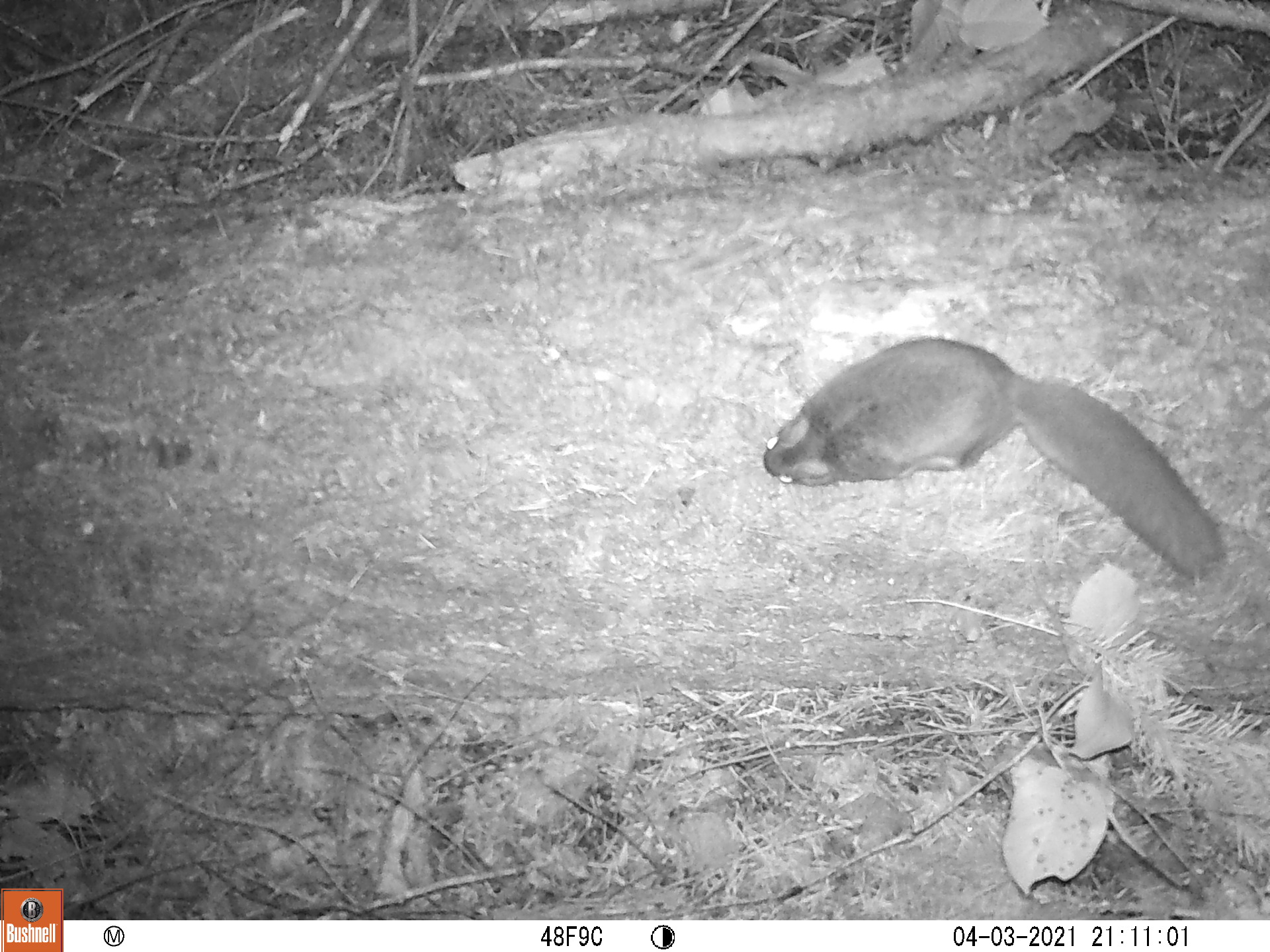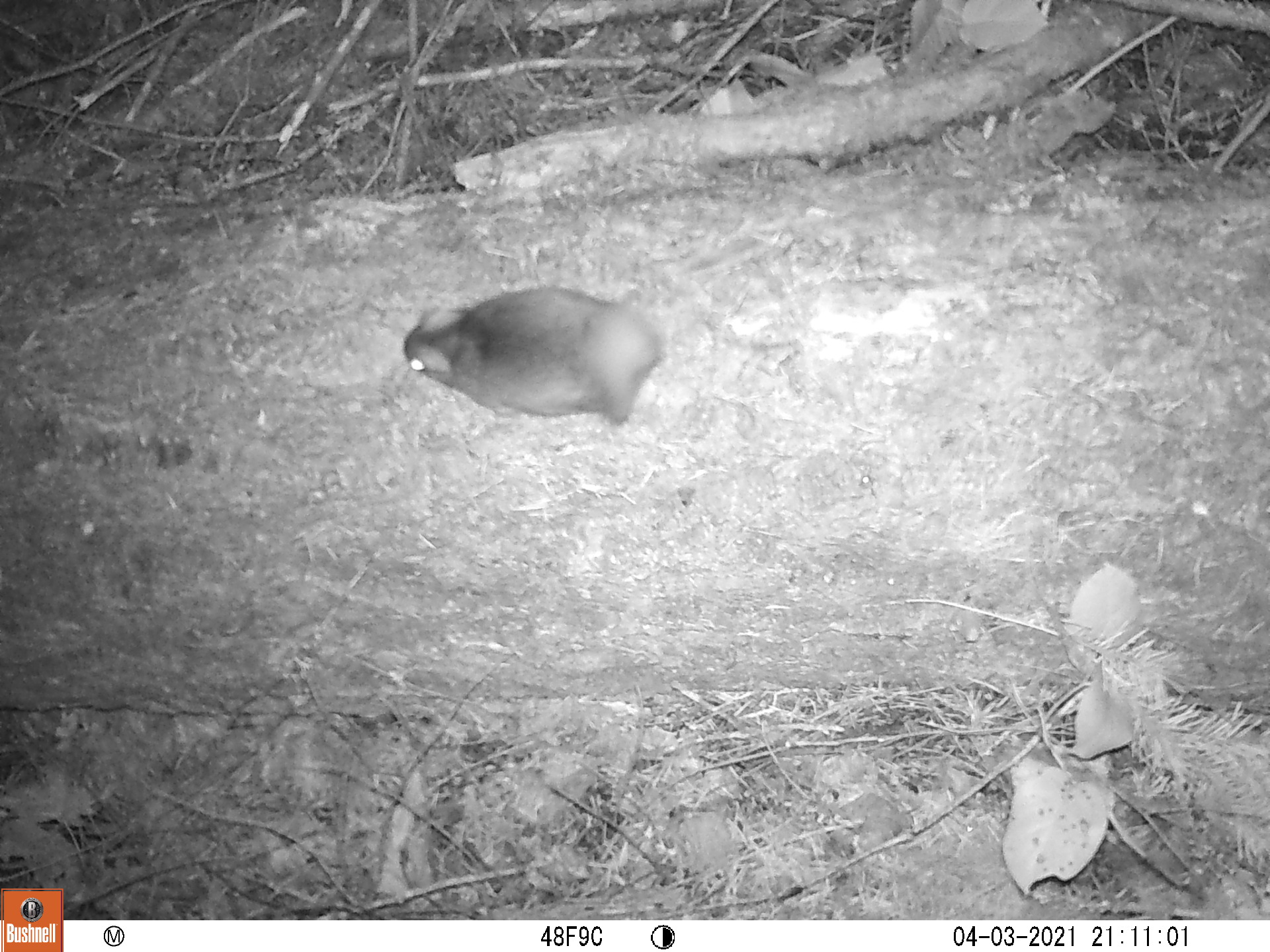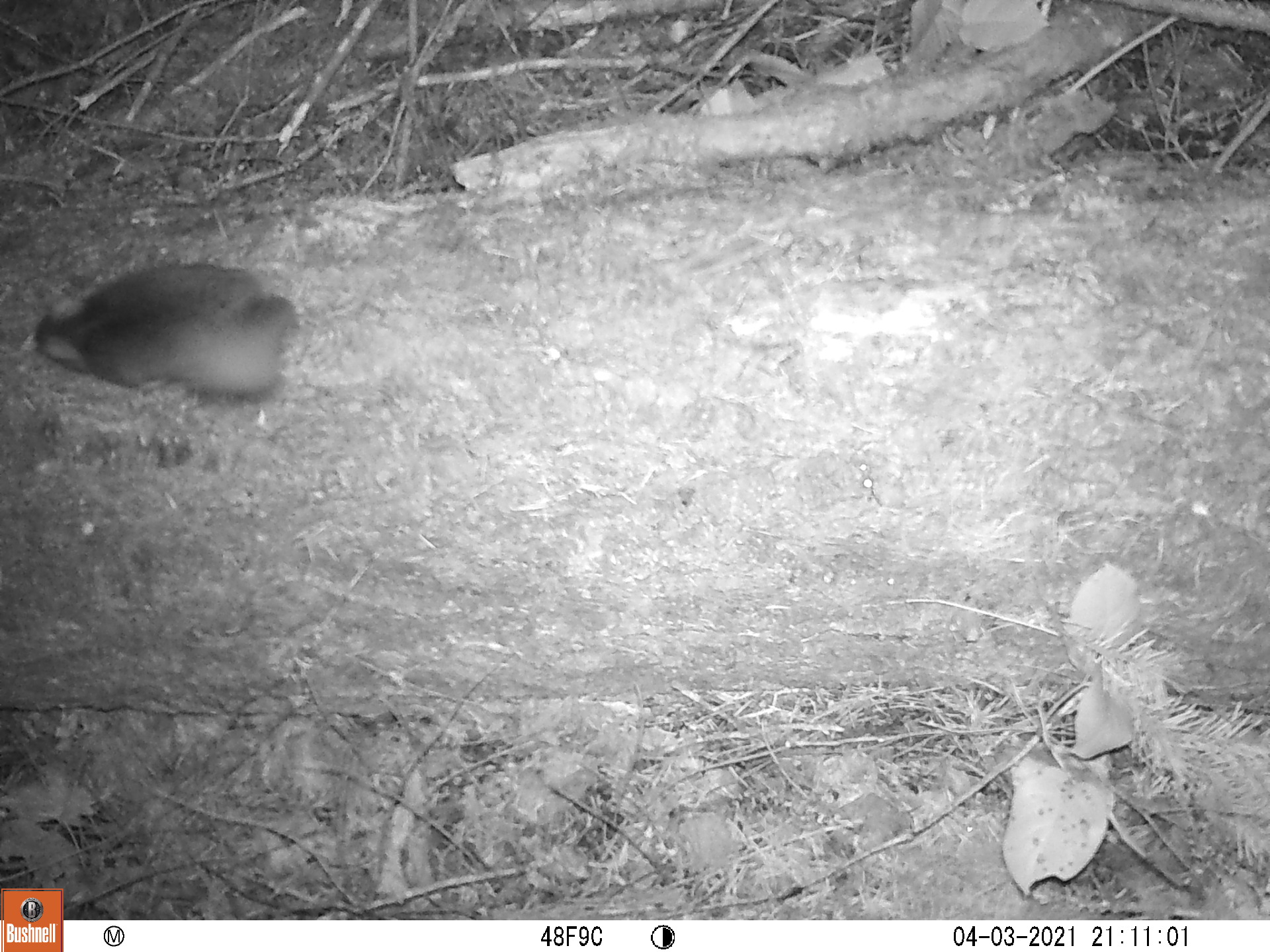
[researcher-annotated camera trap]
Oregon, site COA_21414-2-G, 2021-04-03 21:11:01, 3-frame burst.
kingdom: Animalia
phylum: Chordata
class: Mammalia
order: Rodentia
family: Sciuridae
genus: Glaucomys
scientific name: Glaucomys oregonensis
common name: humboldt's flying squirrel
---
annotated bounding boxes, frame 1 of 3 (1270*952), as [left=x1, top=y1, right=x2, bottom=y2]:
humboldt's flying squirrel: [left=743, top=327, right=1242, bottom=600]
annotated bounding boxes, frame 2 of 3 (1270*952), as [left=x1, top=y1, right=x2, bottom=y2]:
humboldt's flying squirrel: [left=385, top=268, right=684, bottom=446]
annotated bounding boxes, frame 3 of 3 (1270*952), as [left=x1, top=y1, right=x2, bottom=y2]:
humboldt's flying squirrel: [left=17, top=255, right=323, bottom=429]